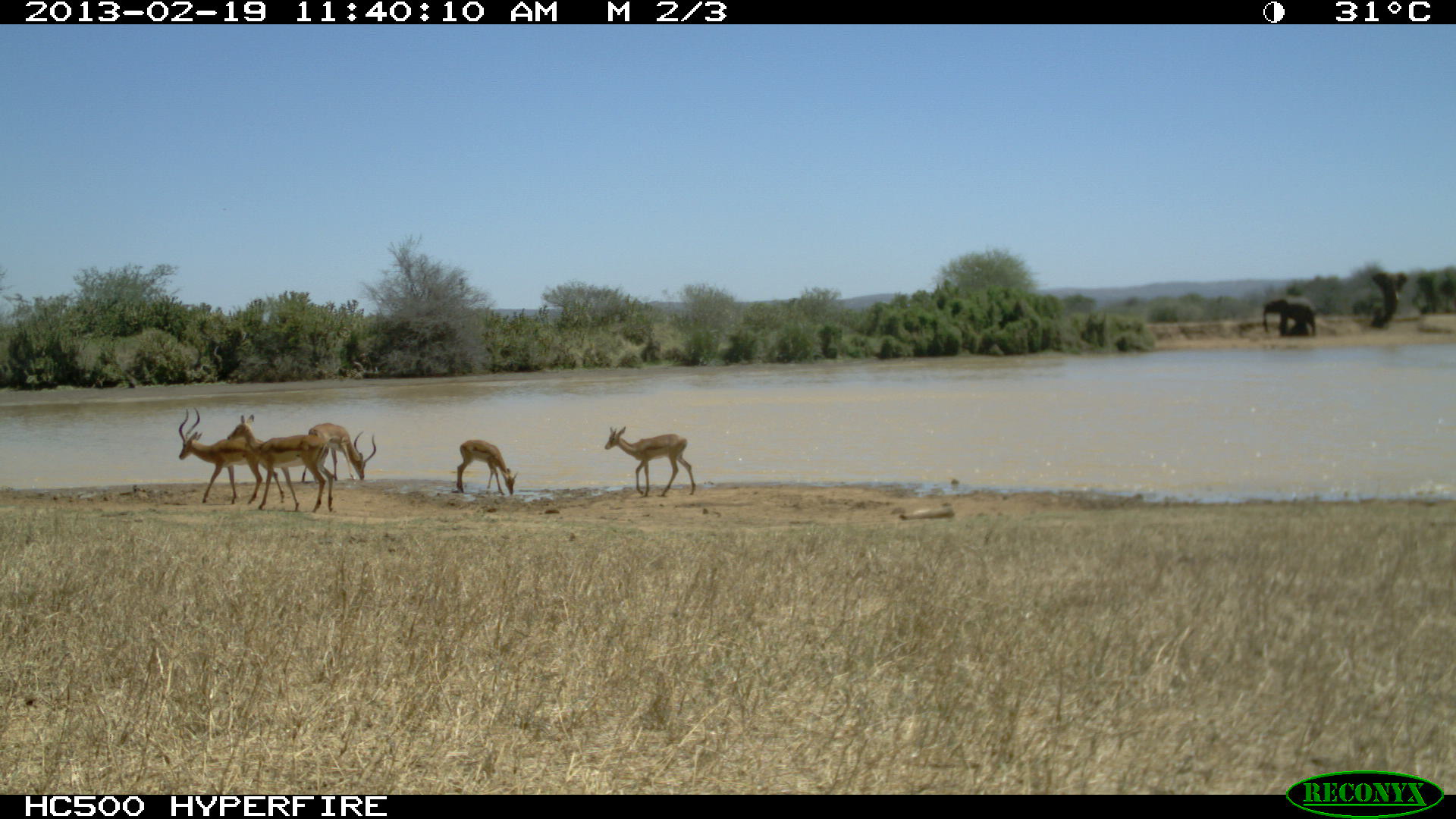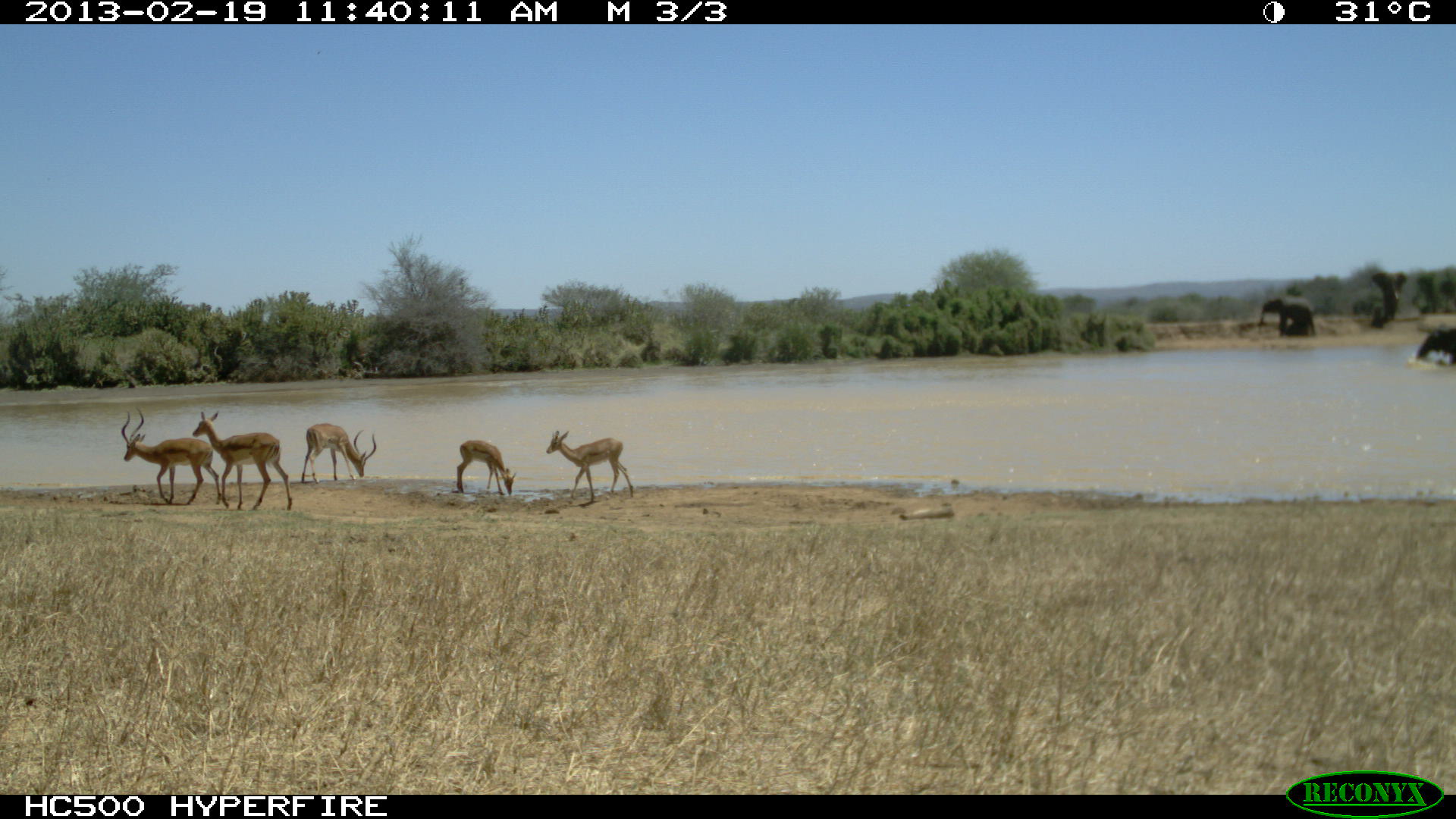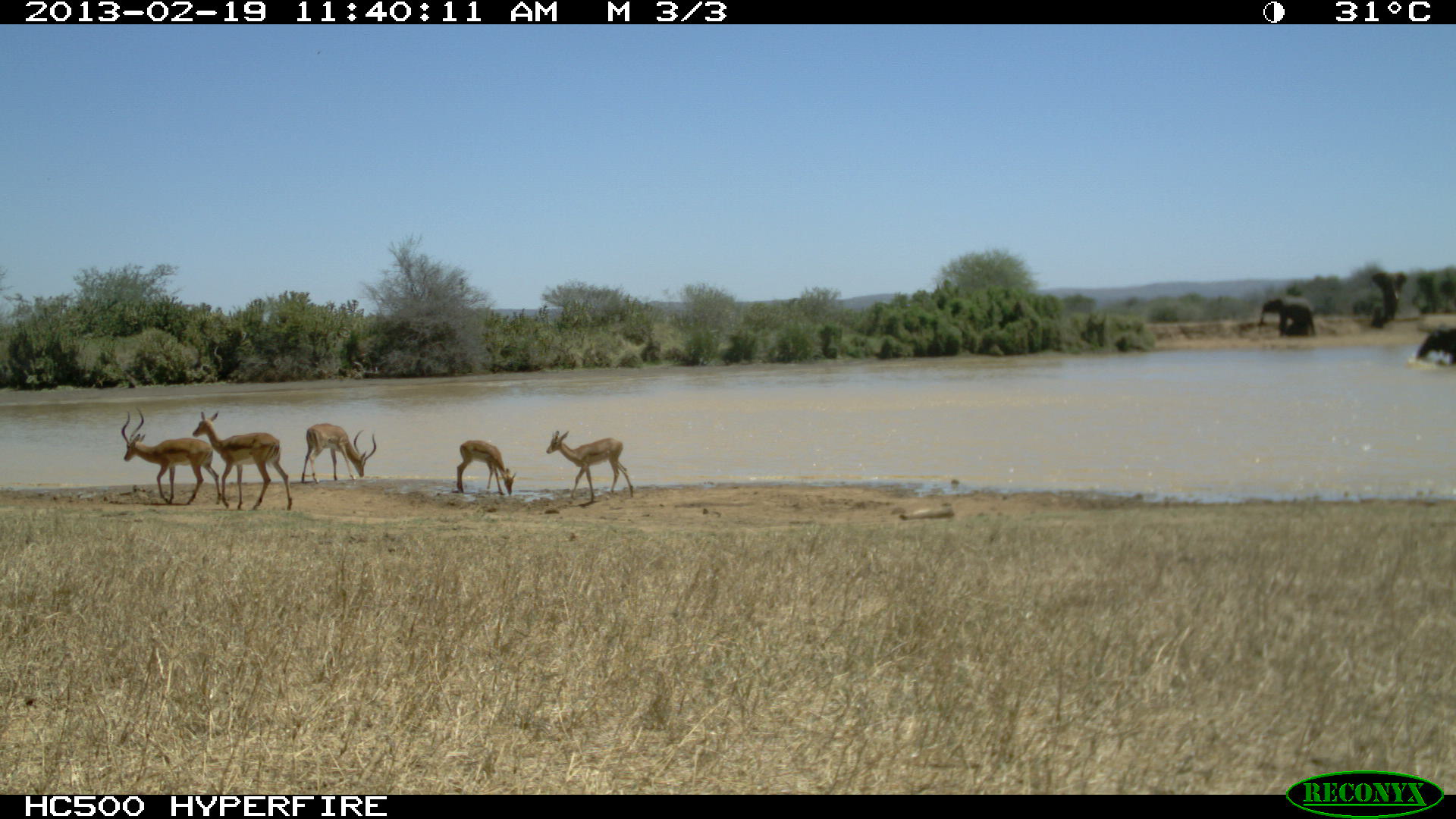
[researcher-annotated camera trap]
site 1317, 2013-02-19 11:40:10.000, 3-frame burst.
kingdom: Animalia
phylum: Chordata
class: Mammalia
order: Proboscidea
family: Elephantidae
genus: Loxodonta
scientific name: Loxodonta africana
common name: african bush elephant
Loxodonta africana (african bush elephant), count 4.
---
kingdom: Animalia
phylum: Chordata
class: Mammalia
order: Artiodactyla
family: Bovidae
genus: Aepyceros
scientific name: Aepyceros melampus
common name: impala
Aepyceros melampus (impala), count 6.